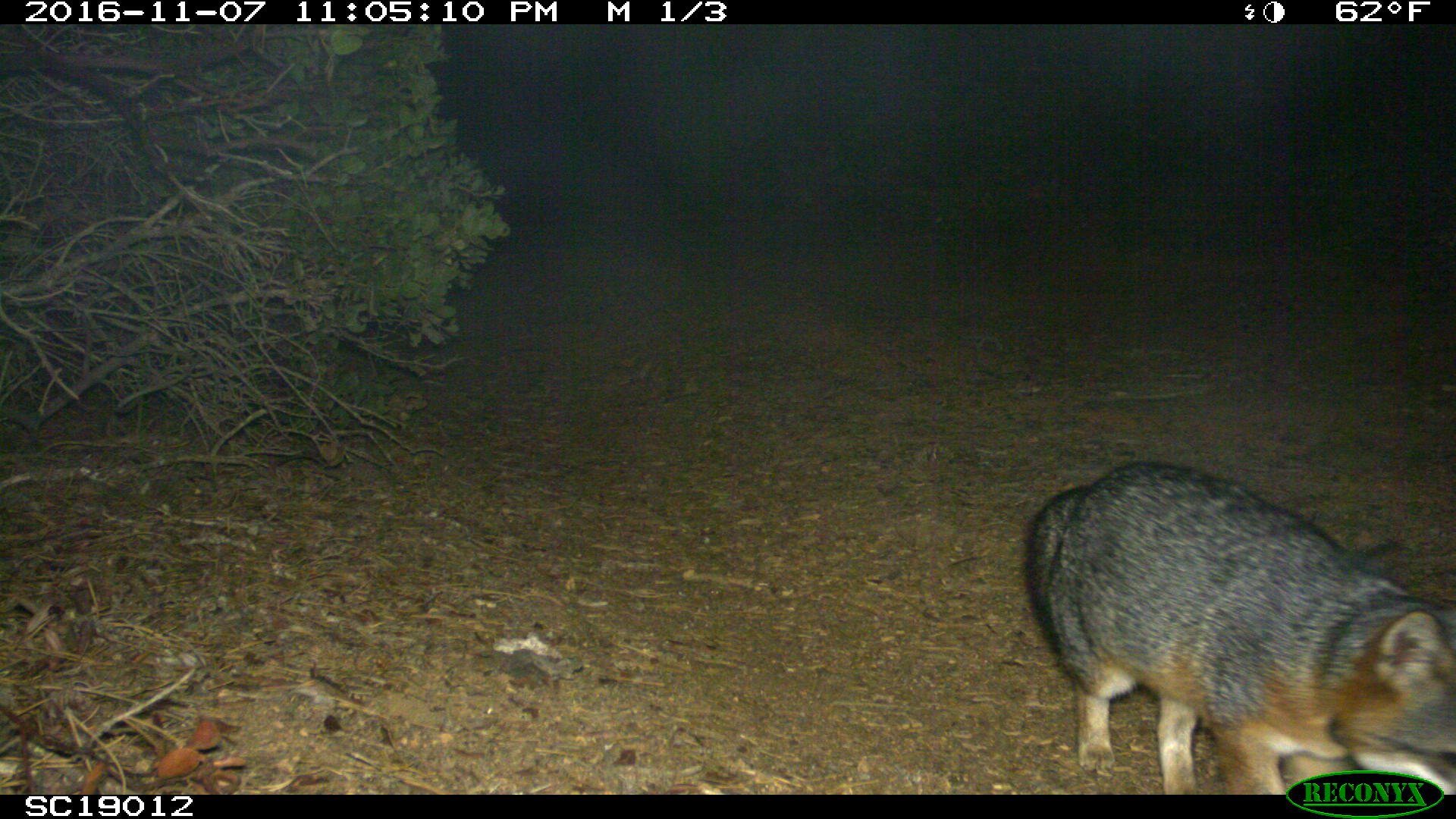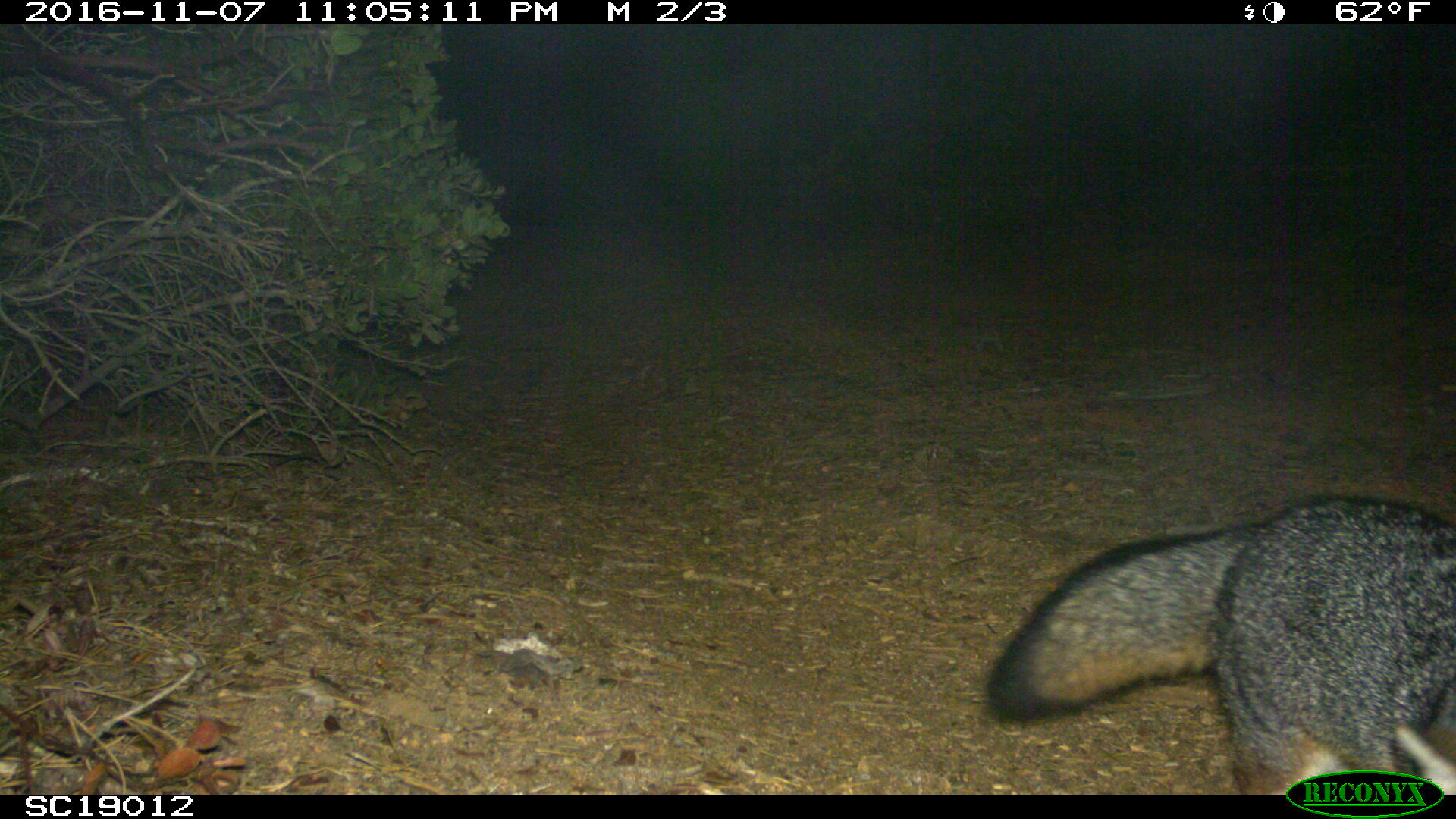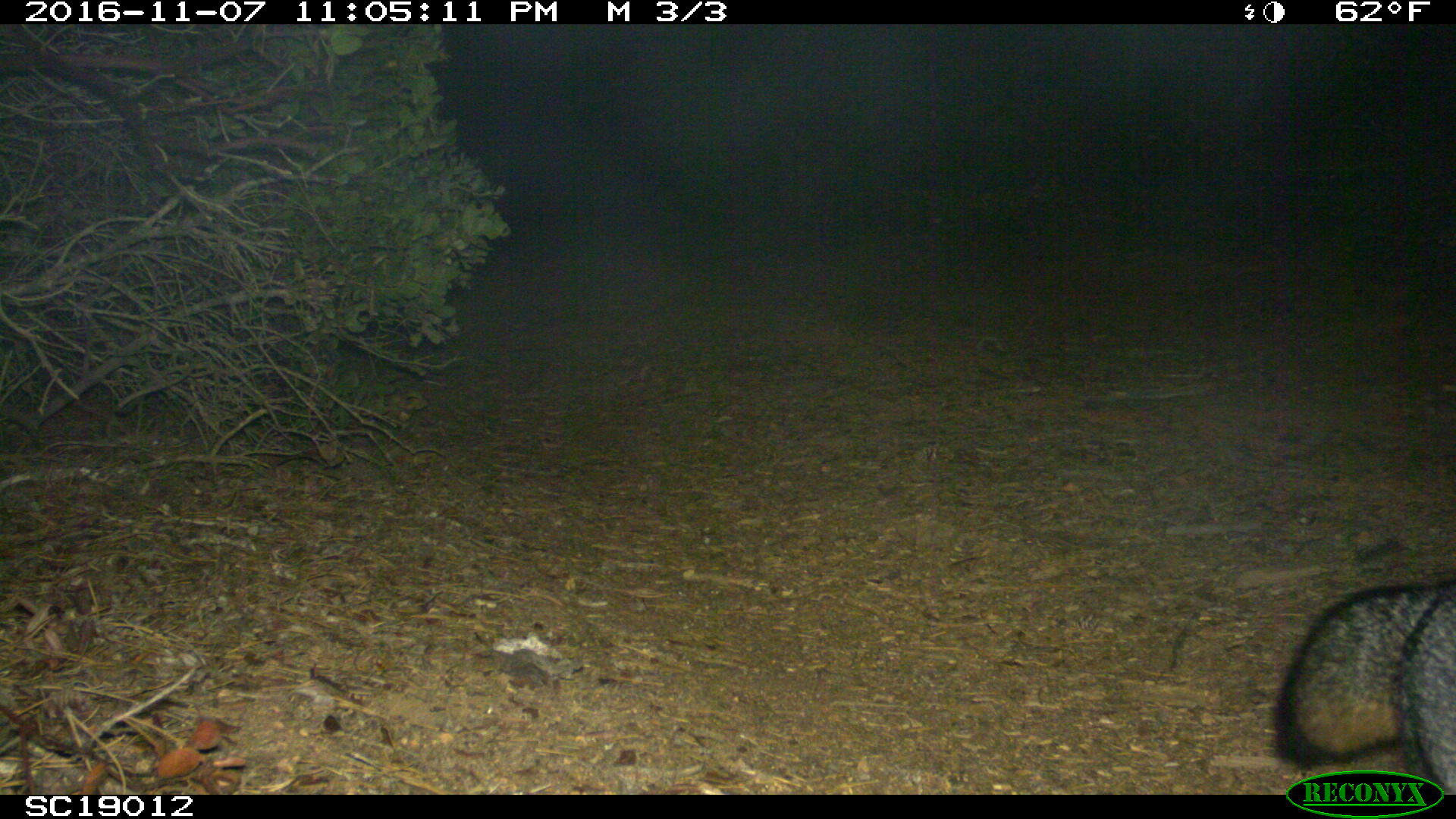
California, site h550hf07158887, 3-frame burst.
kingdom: Animalia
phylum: Chordata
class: Mammalia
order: Carnivora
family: Canidae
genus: Urocyon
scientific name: Urocyon littoralis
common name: island fox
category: fox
Fox (island fox) (Urocyon littoralis).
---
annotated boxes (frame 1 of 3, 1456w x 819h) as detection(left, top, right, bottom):
fox: detection(1020, 459, 1454, 795)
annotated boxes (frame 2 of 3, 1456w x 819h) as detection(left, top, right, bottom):
fox: detection(985, 493, 1455, 792)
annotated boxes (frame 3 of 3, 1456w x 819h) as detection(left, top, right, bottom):
fox: detection(1274, 579, 1455, 795)